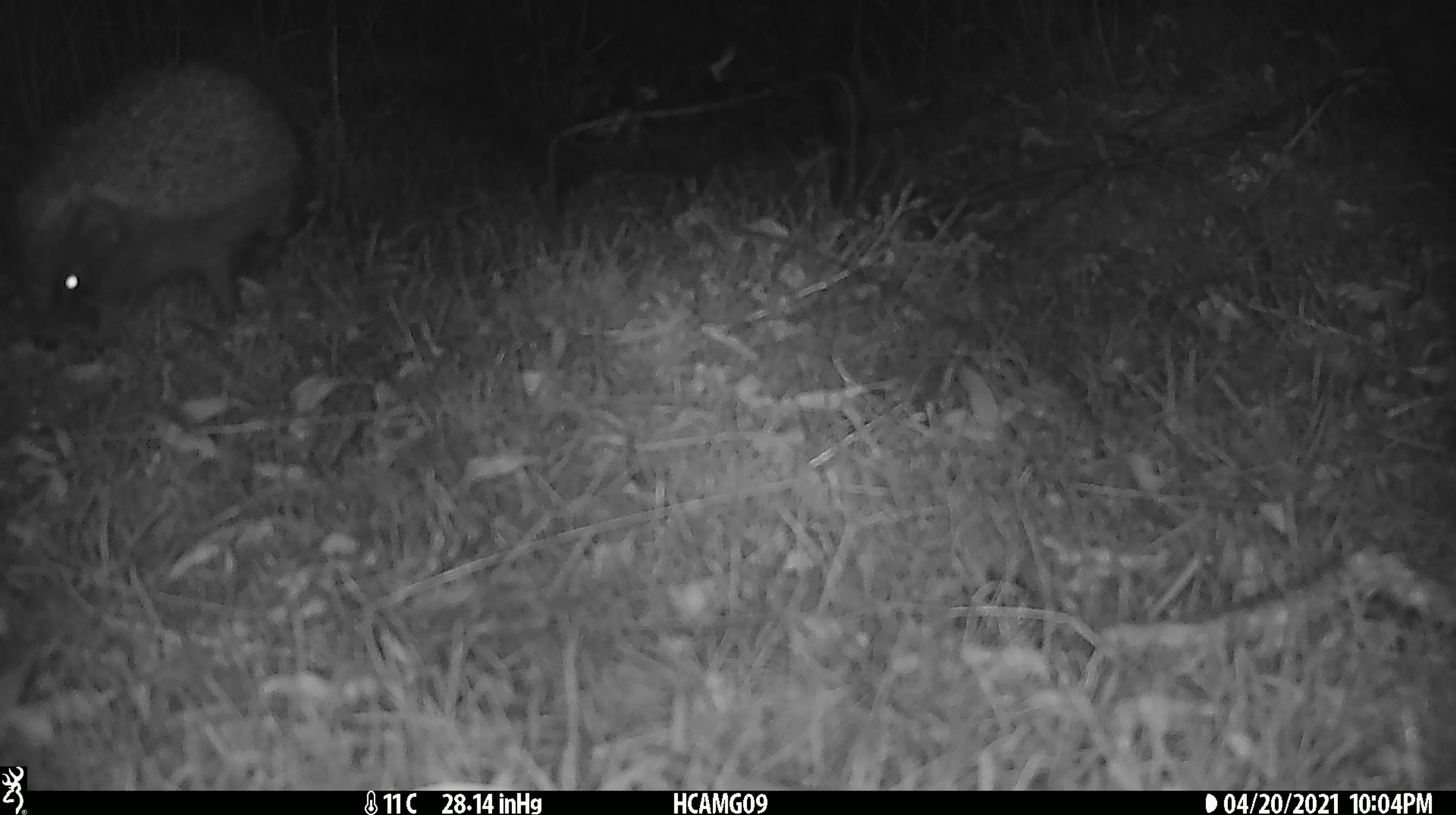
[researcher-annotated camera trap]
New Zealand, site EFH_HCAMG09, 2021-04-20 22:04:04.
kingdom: Animalia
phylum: Chordata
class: Mammalia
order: Eulipotyphla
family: Erinaceidae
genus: Erinaceus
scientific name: Erinaceus europaeus europaeus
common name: european hedgehog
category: hedgehog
Hedgehog (european hedgehog) (Erinaceus europaeus europaeus).